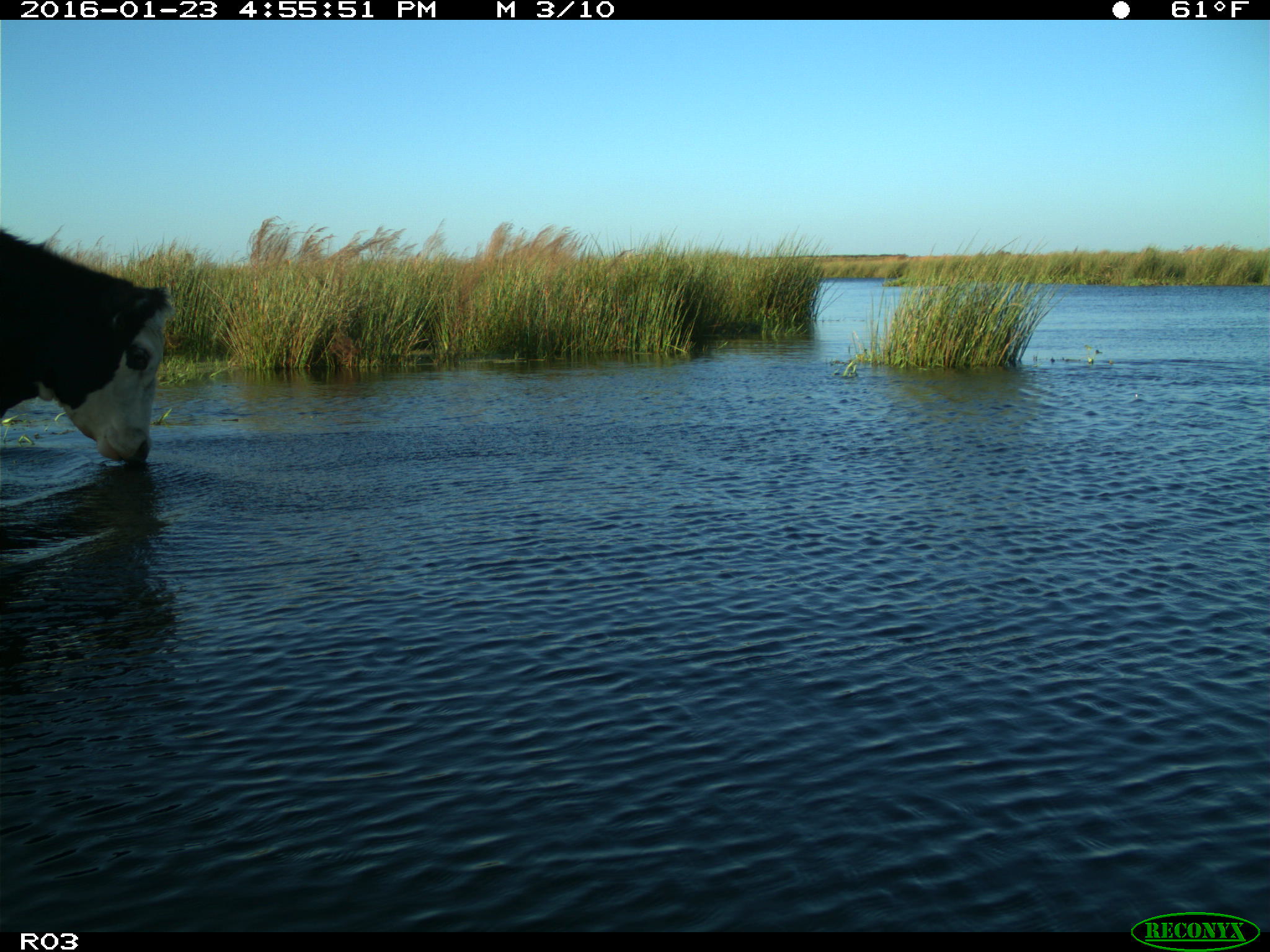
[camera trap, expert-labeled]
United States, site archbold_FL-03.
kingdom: Animalia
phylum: Chordata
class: Mammalia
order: Artiodactyla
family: Bovidae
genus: Bos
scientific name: Bos taurus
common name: domestic cow